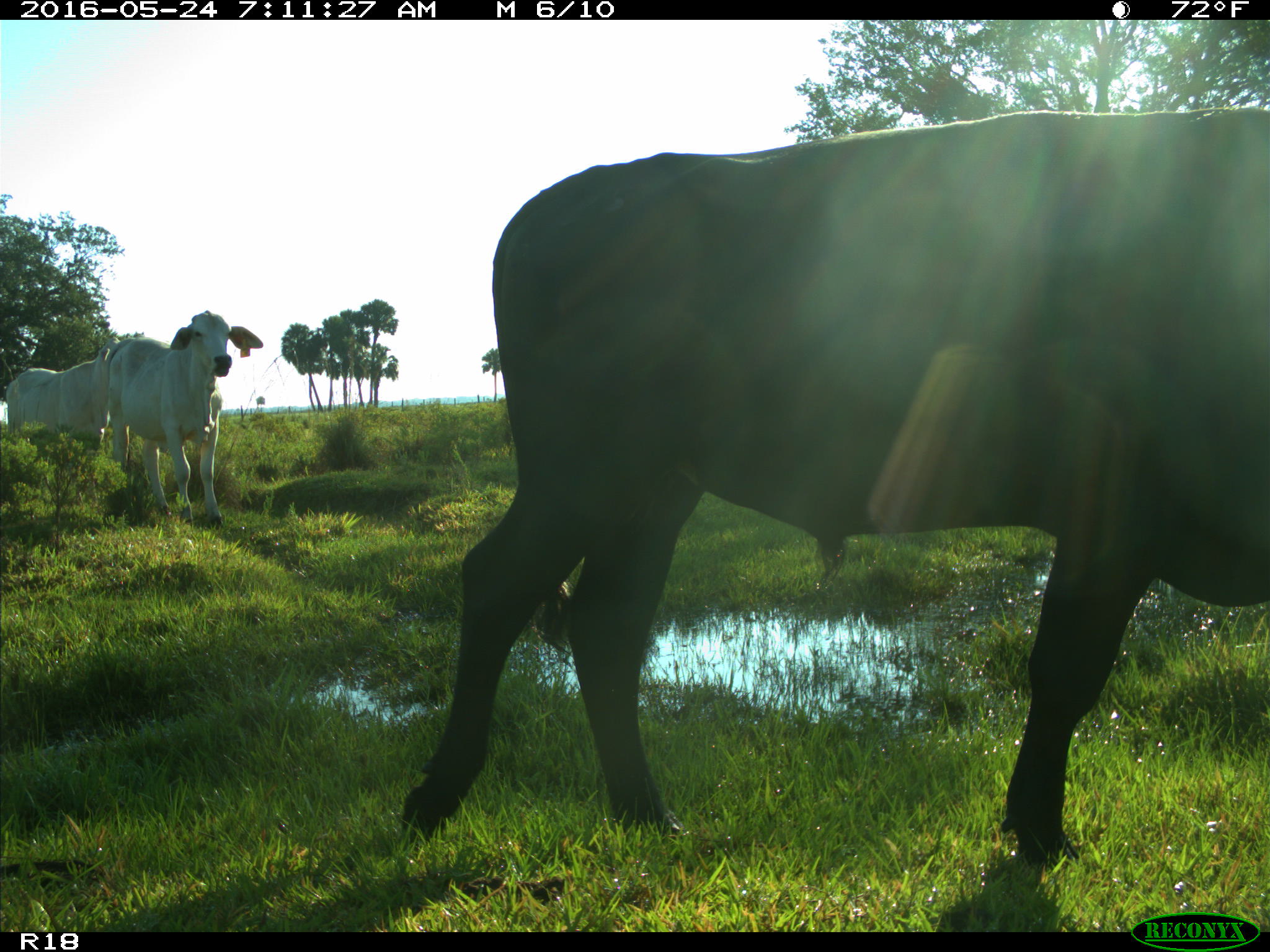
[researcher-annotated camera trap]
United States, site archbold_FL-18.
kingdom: Animalia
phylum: Chordata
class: Mammalia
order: Artiodactyla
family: Bovidae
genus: Bos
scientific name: Bos taurus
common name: domestic cow